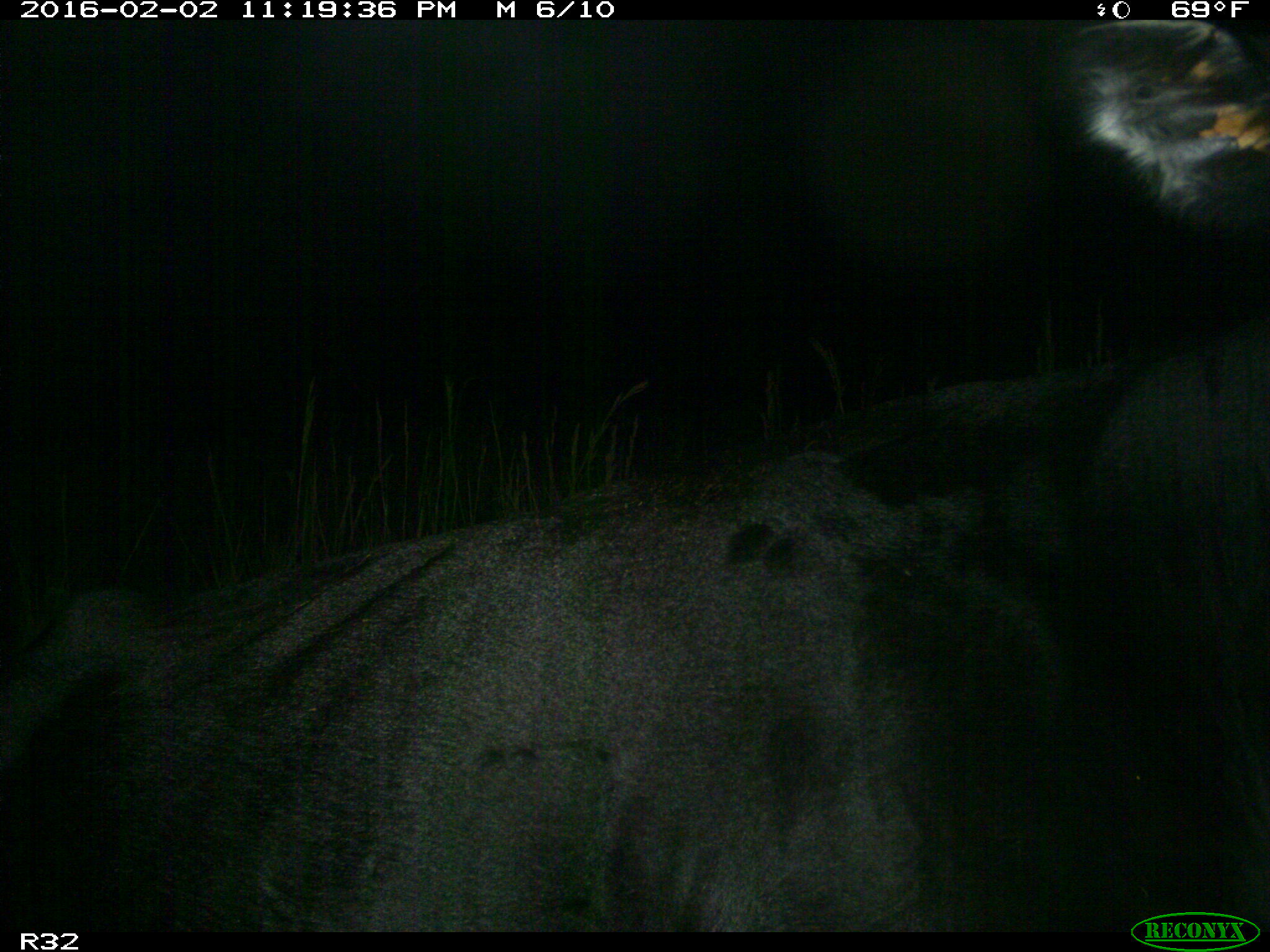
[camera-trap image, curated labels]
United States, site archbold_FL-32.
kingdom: Animalia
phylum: Chordata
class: Mammalia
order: Artiodactyla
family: Bovidae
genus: Bos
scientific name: Bos taurus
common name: domestic cow